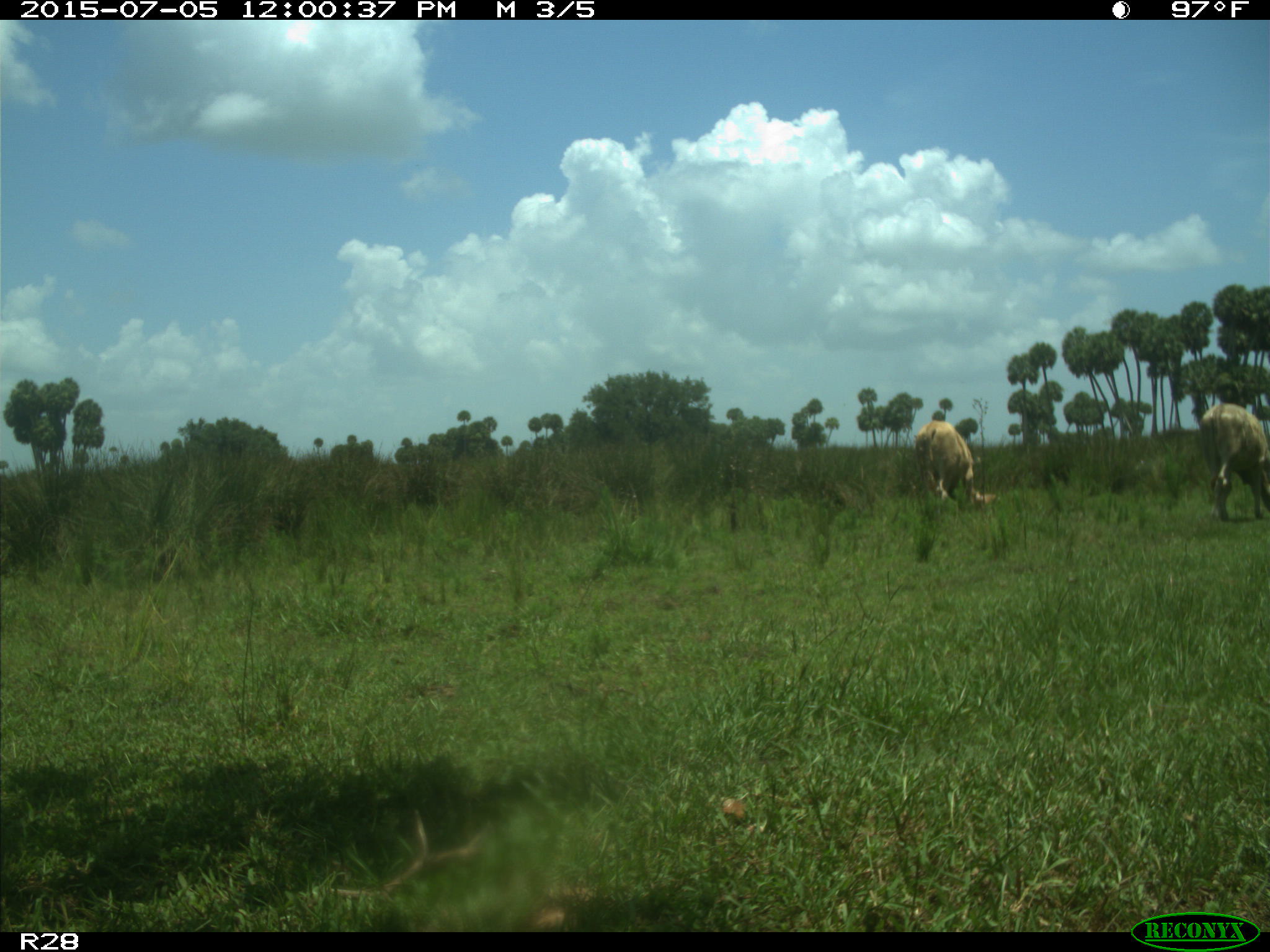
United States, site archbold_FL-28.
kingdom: Animalia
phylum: Chordata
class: Mammalia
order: Artiodactyla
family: Bovidae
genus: Bos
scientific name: Bos taurus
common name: domestic cow